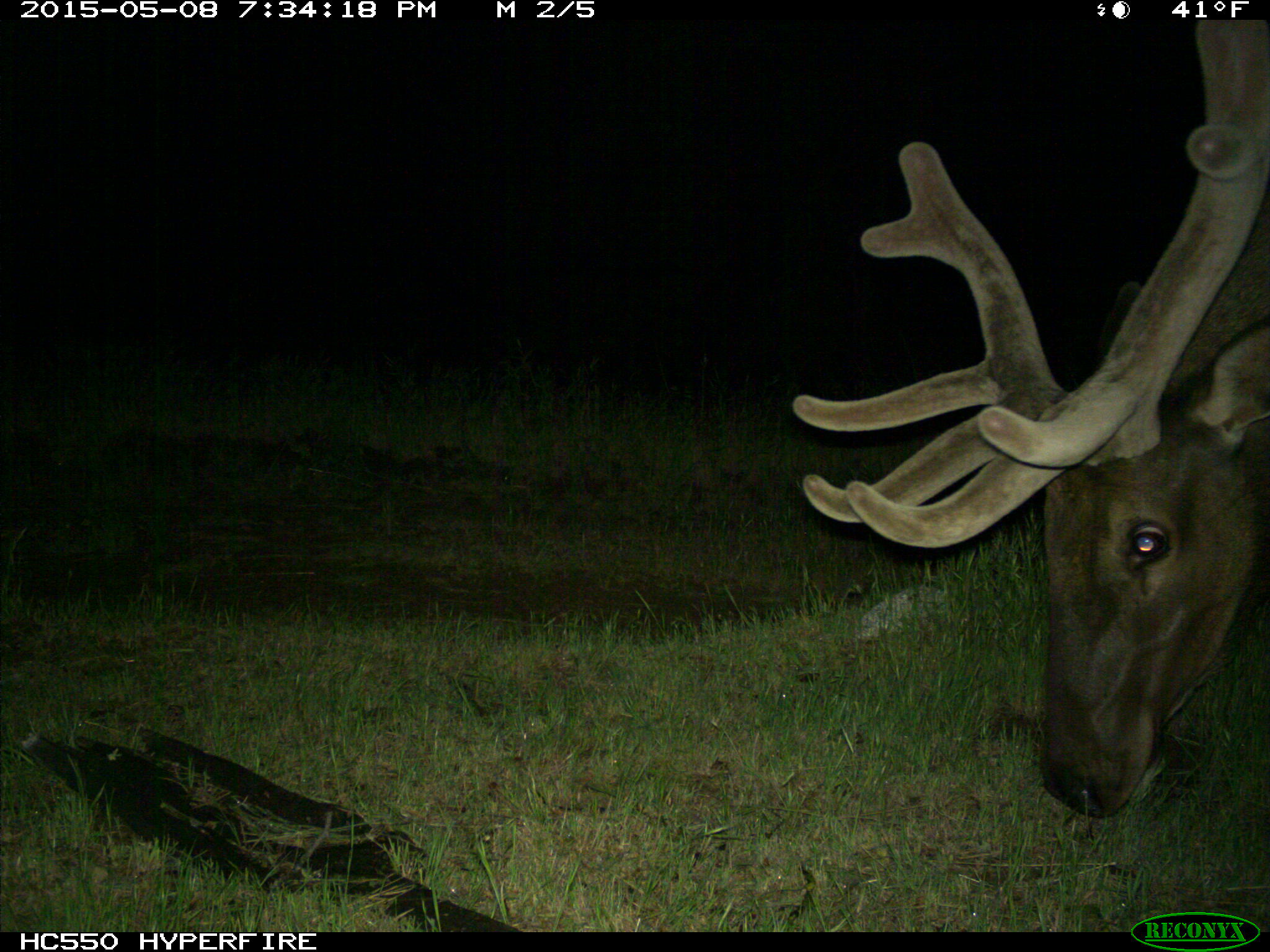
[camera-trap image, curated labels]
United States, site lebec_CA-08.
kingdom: Animalia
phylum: Chordata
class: Mammalia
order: Artiodactyla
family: Cervidae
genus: Cervus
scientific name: Cervus canadensis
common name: elk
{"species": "Cervus canadensis (elk)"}